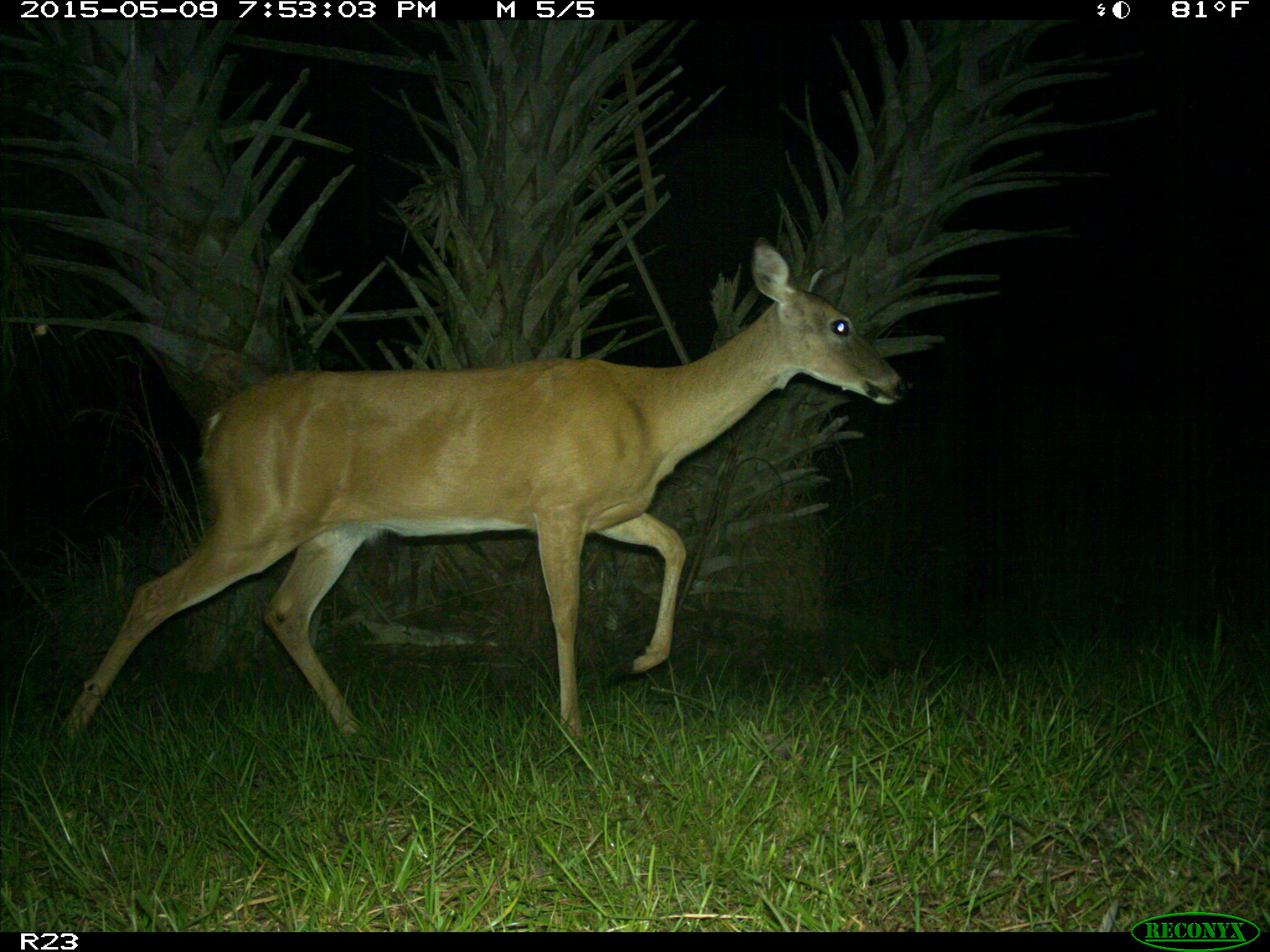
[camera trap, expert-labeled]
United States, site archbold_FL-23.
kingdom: Animalia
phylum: Chordata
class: Mammalia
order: Artiodactyla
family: Bovidae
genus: Bos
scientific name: Bos taurus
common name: domestic cow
Bos taurus (domestic cow).